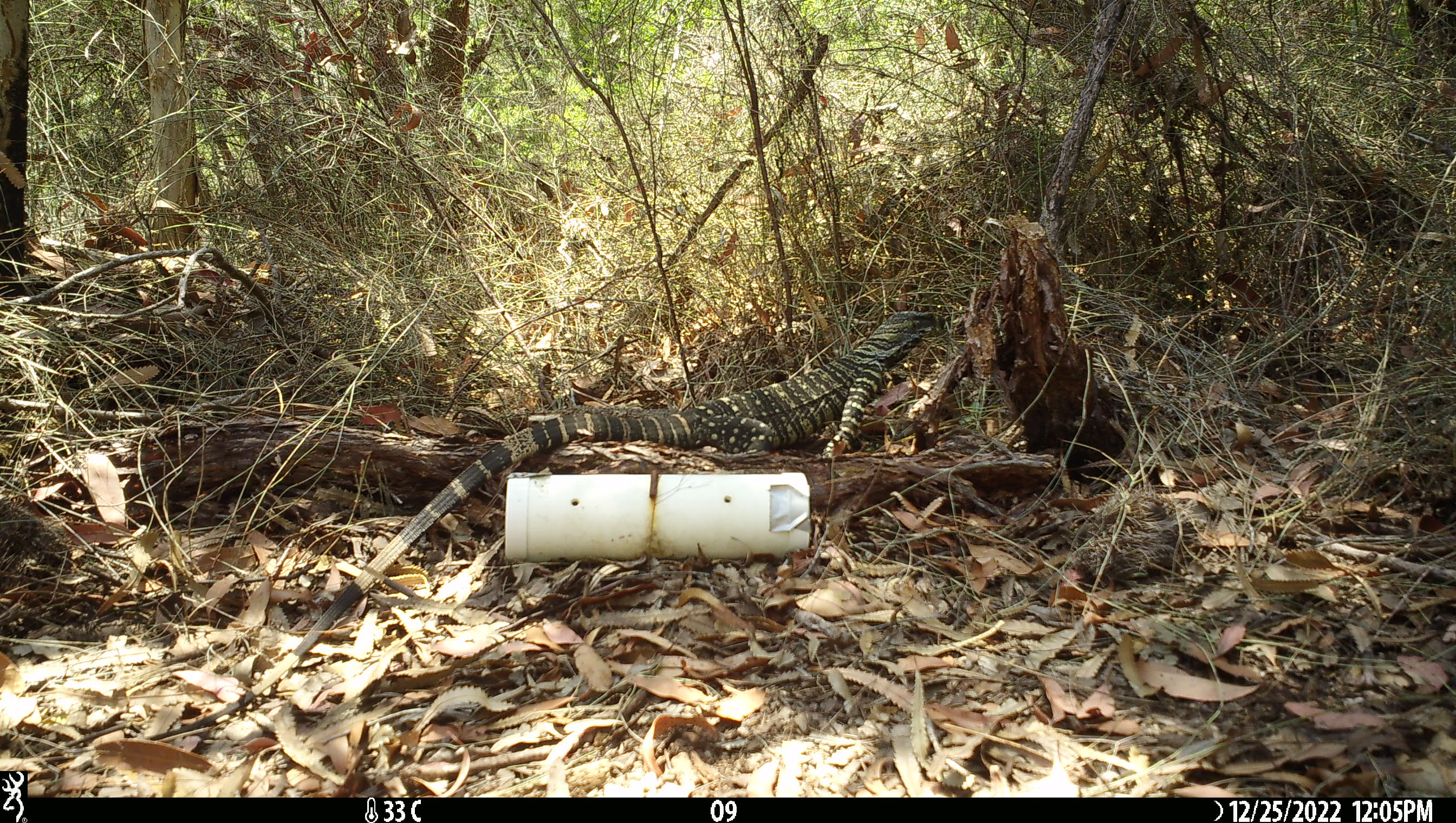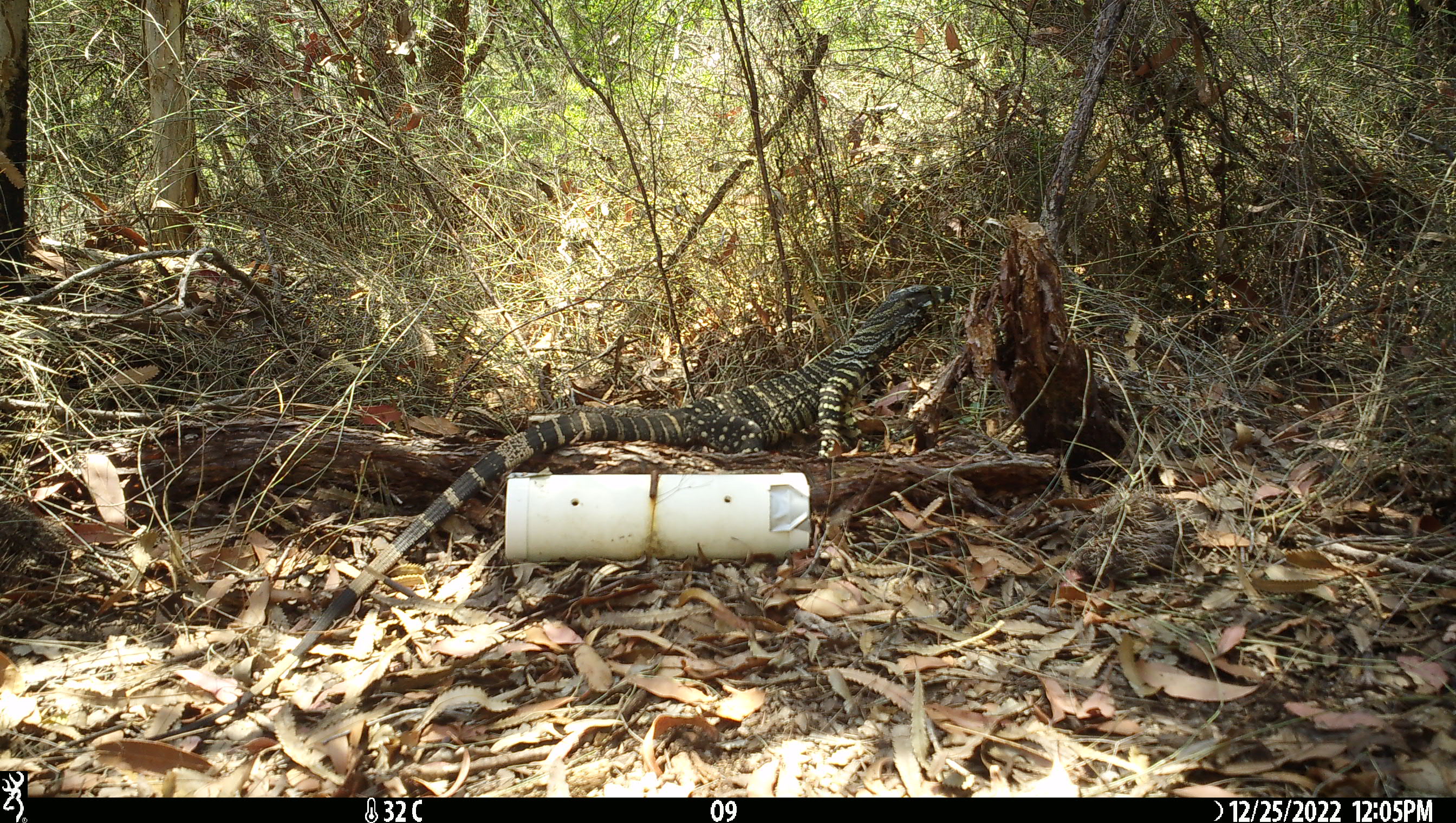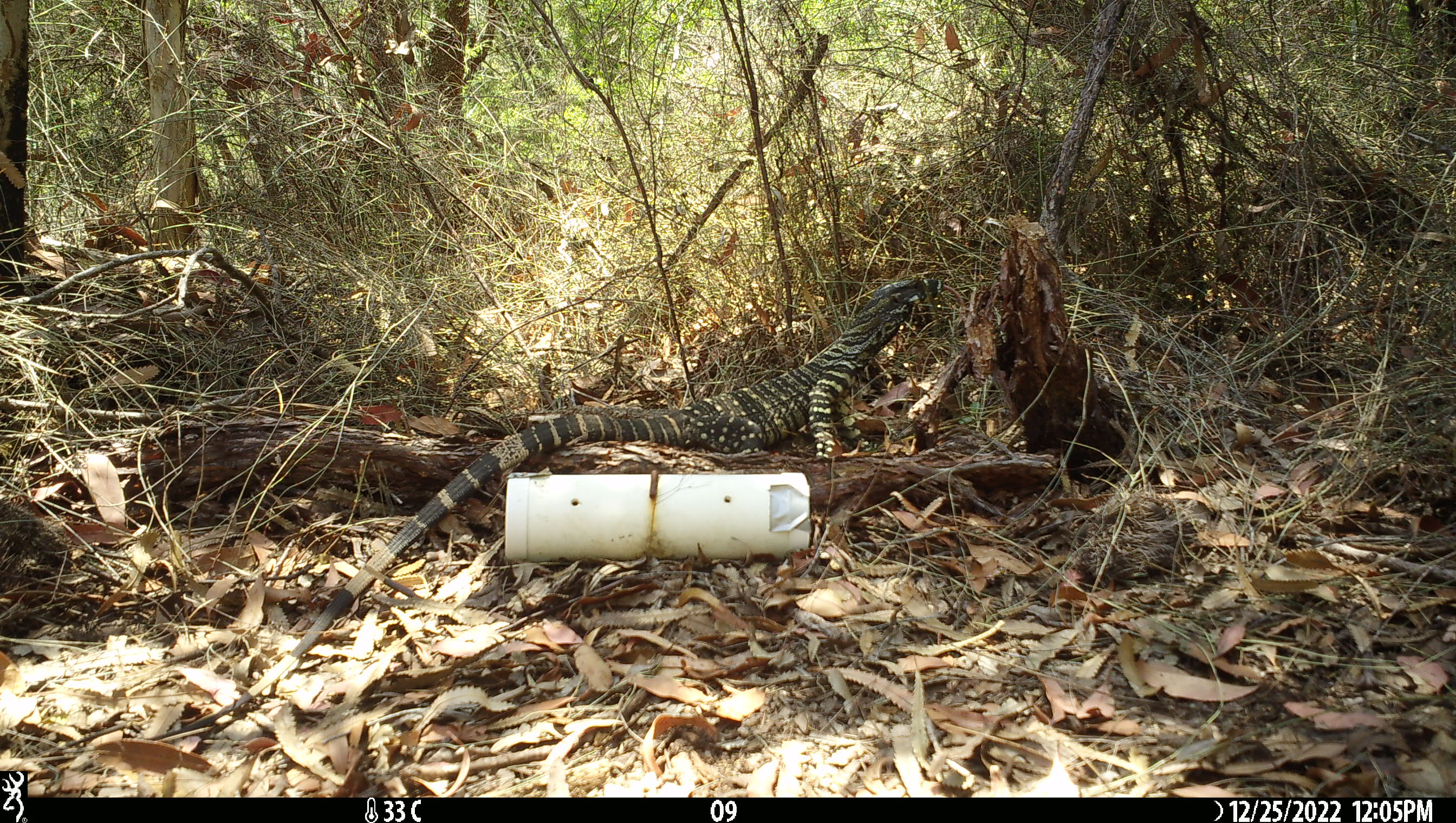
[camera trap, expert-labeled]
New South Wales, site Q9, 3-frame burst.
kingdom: Animalia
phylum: Chordata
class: Reptilia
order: Squamata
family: Varanidae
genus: Varanus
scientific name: Varanus varius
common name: lace monitor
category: goanna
Goanna (lace monitor) (Varanus varius).